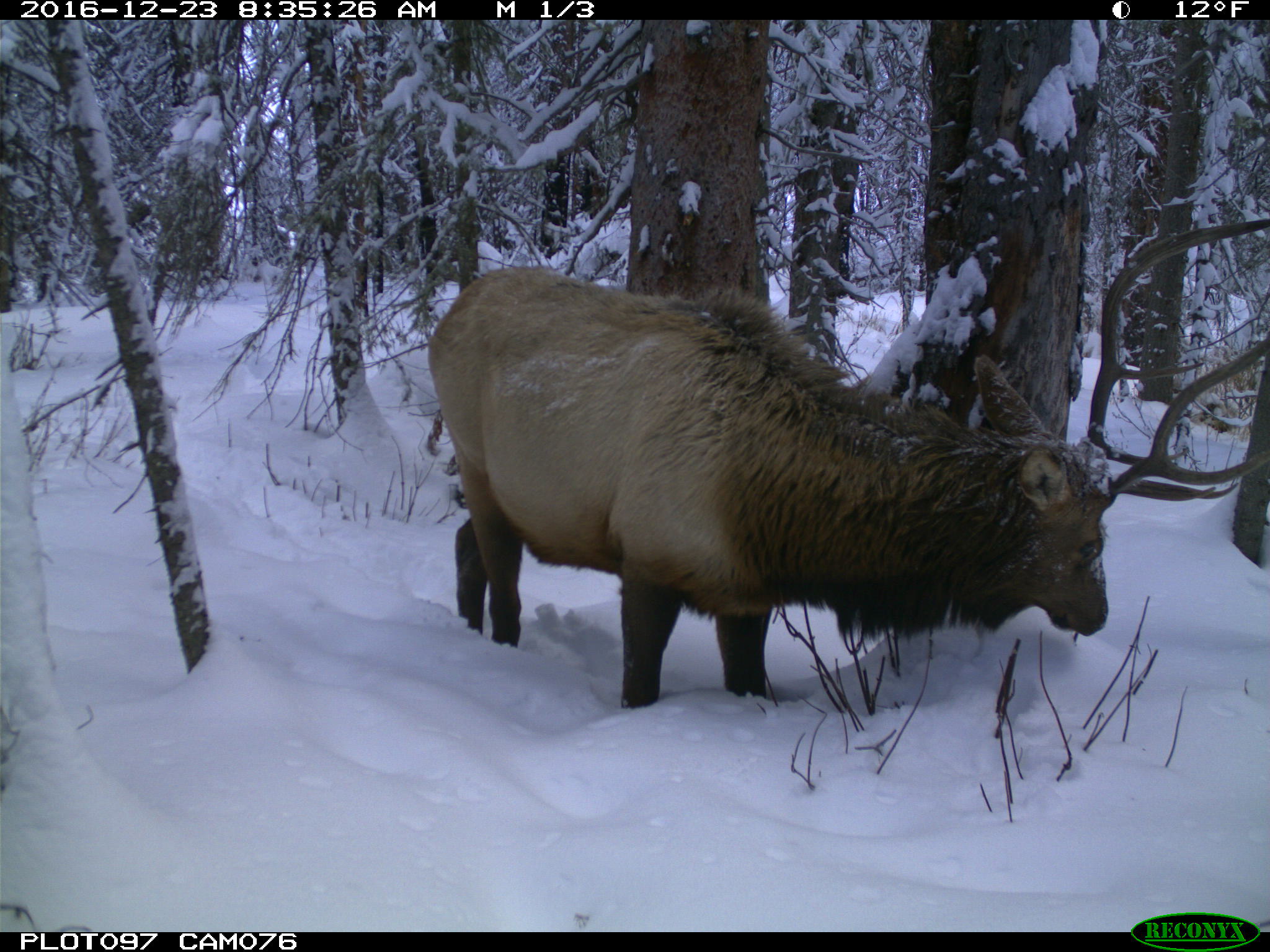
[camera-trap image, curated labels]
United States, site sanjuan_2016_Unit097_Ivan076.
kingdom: Animalia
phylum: Chordata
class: Mammalia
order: Artiodactyla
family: Cervidae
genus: Cervus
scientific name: Cervus elaphus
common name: red deer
Cervus elaphus (red deer).